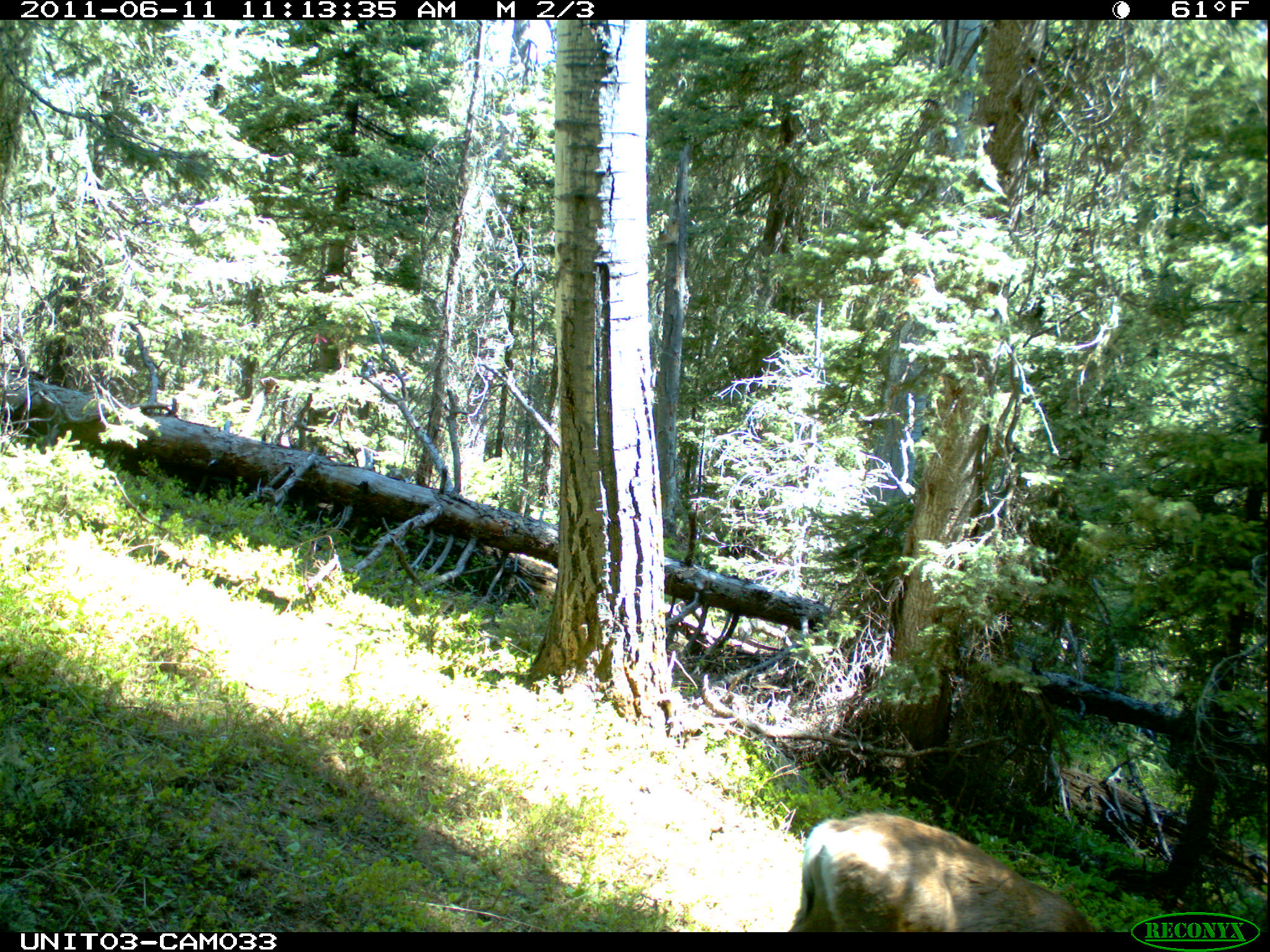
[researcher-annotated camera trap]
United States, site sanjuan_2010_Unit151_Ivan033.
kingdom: Animalia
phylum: Chordata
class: Mammalia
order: Artiodactyla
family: Cervidae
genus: Odocoileus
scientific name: Odocoileus hemionus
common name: mule deer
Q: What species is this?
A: Odocoileus hemionus (mule deer).